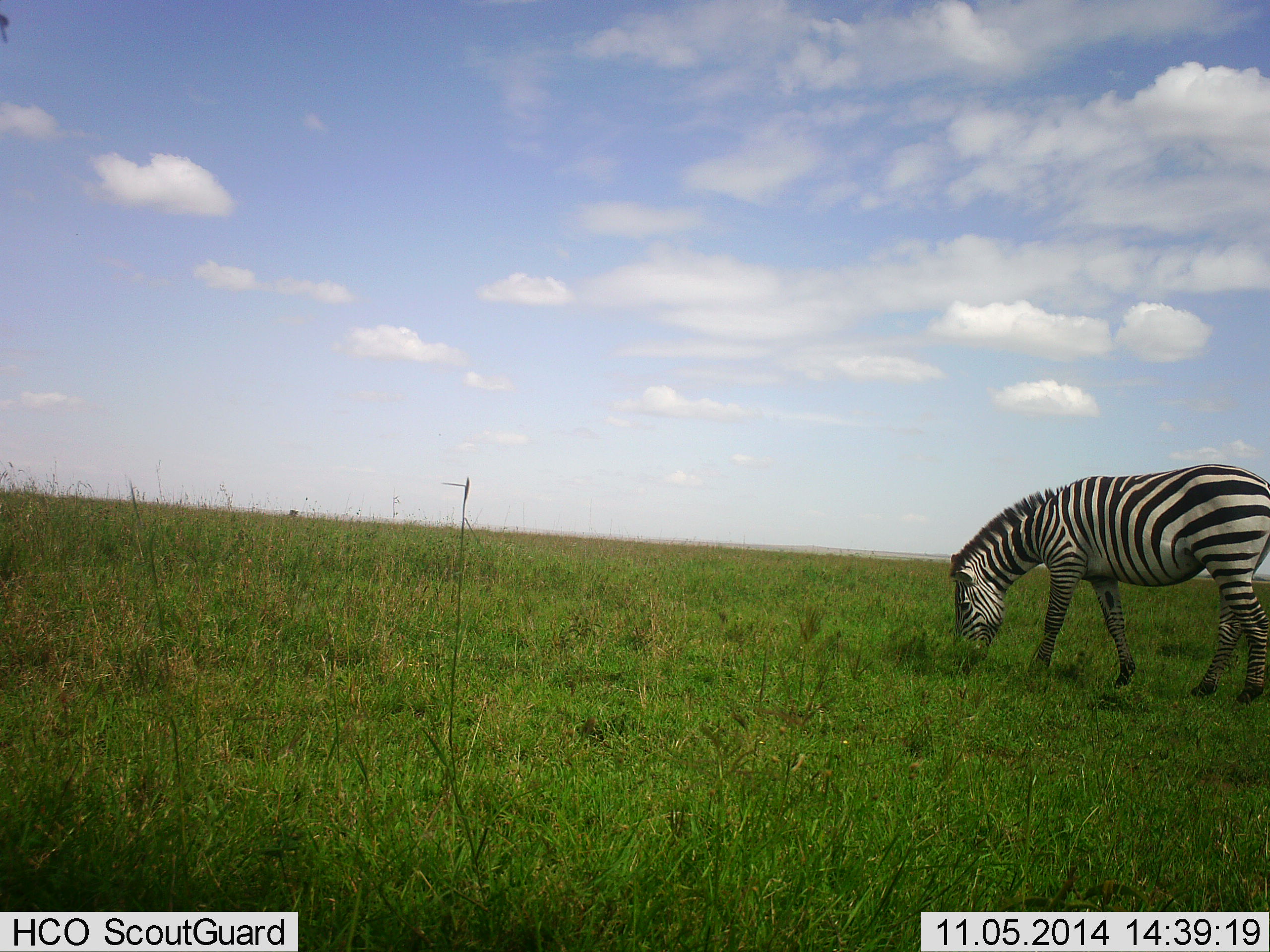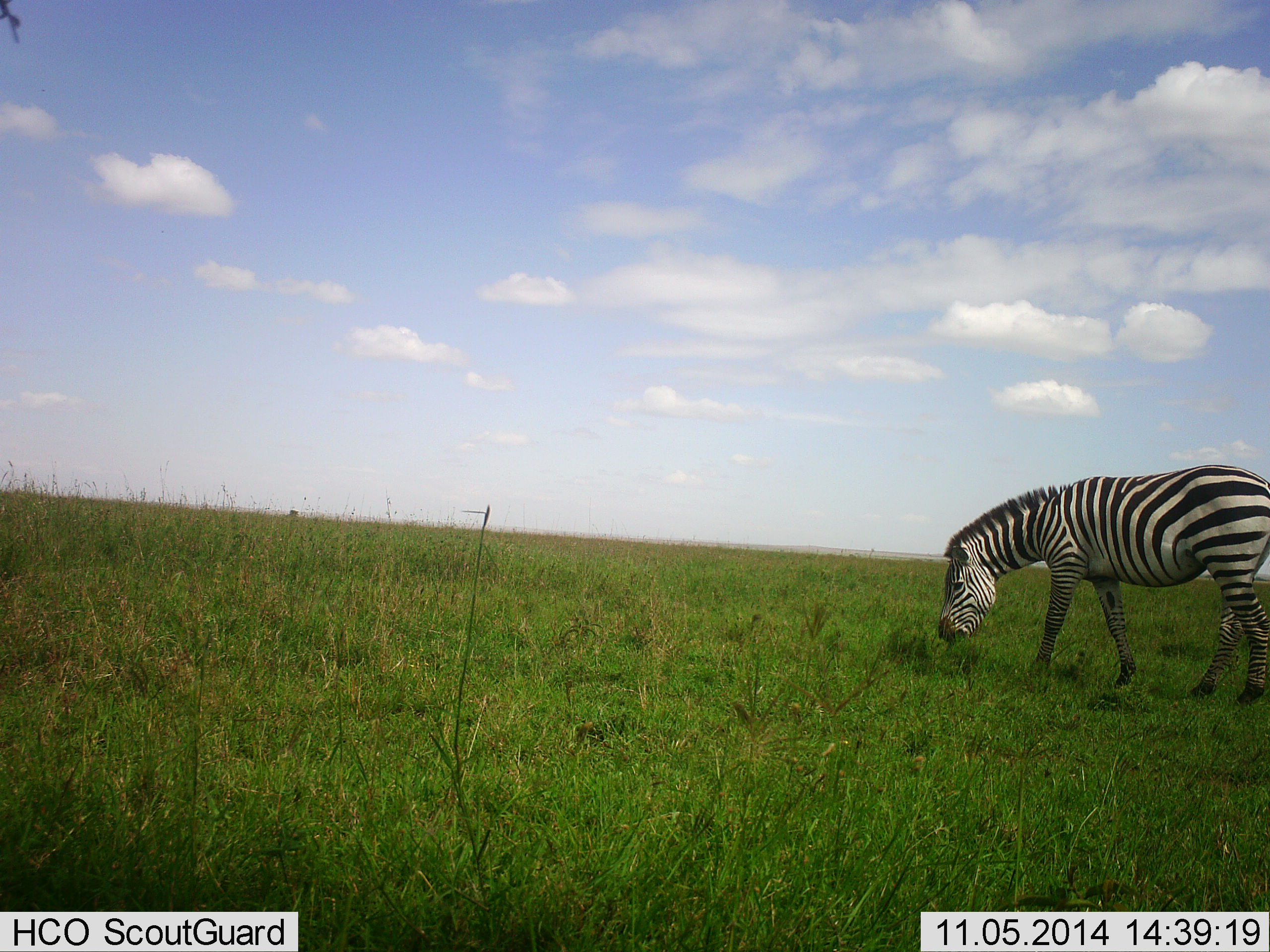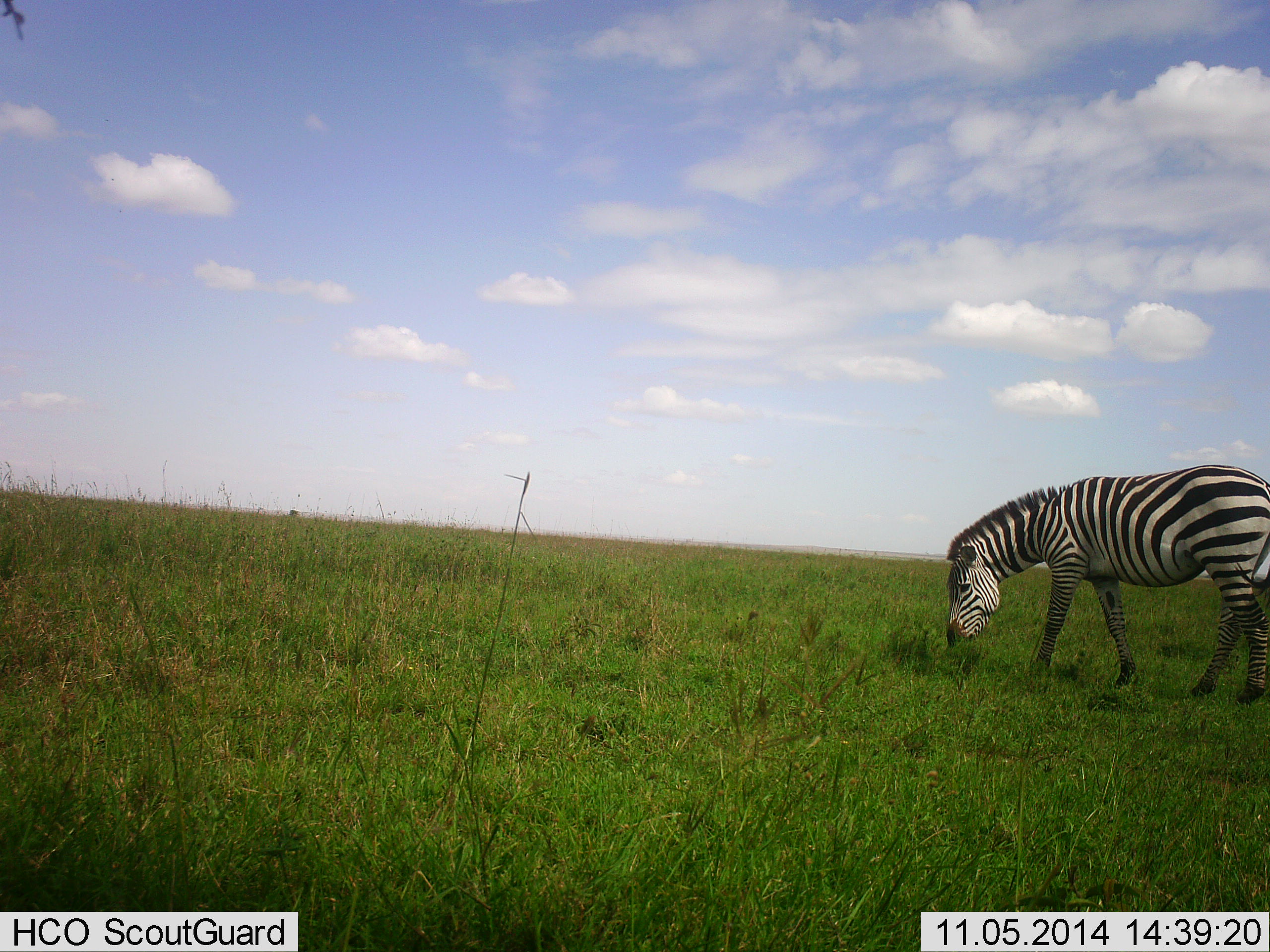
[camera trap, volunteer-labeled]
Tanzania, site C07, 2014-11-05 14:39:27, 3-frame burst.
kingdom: Animalia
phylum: Chordata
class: Mammalia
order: Perissodactyla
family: Equidae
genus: Equus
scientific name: Equus quagga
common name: plains zebra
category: zebra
Zebra (plains zebra) (Equus quagga), count 1. Behavior (volunteer vote fractions): standing 10%, resting 0%, moving 0%, interacting 0%. Young present (vote fraction): 0%. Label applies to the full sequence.